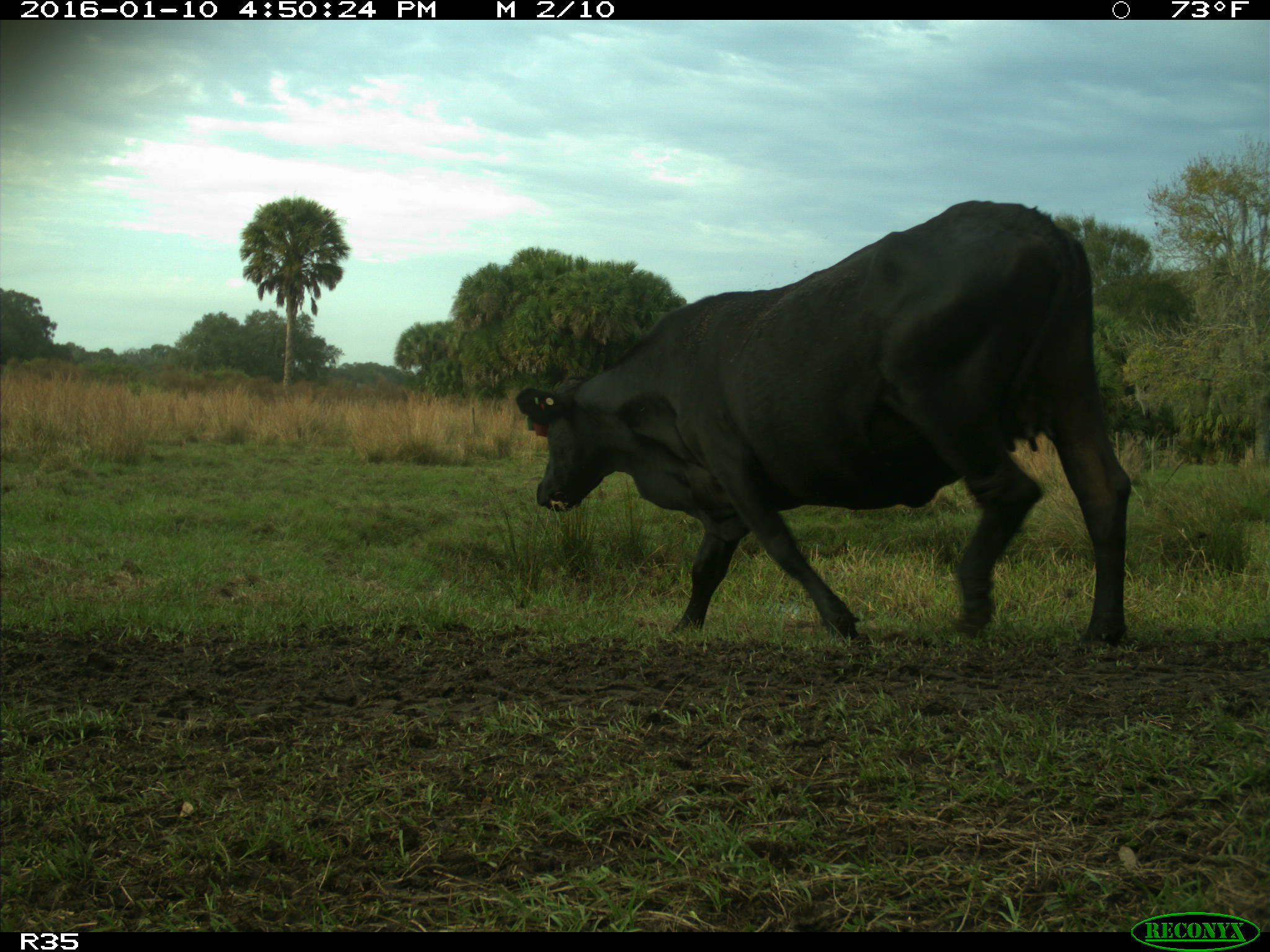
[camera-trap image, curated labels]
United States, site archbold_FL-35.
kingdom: Animalia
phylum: Chordata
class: Mammalia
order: Artiodactyla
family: Bovidae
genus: Bos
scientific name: Bos taurus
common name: domestic cow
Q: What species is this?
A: Bos taurus (domestic cow).